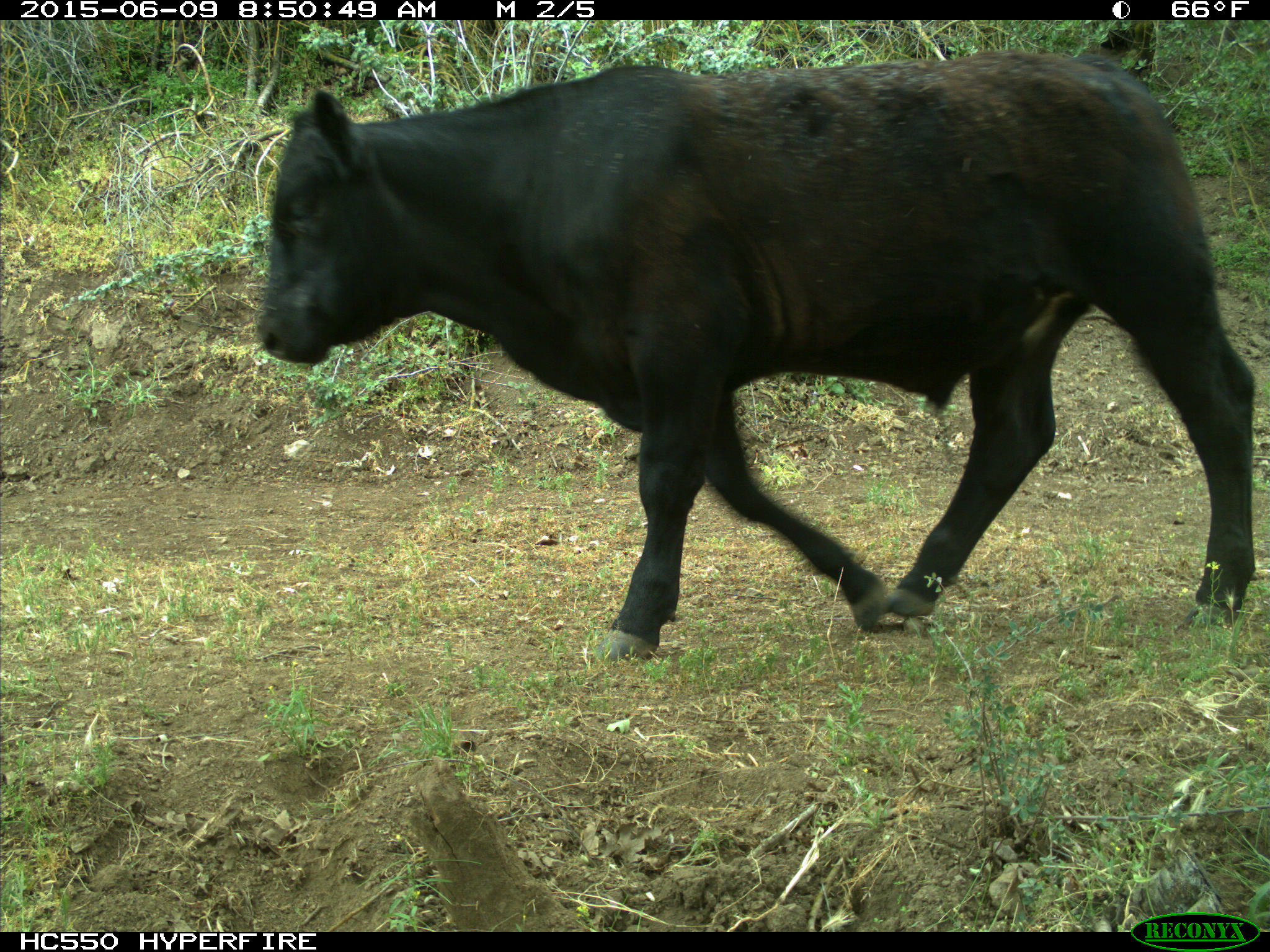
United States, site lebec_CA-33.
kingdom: Animalia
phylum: Chordata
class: Mammalia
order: Artiodactyla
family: Bovidae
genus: Bos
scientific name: Bos taurus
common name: domestic cow